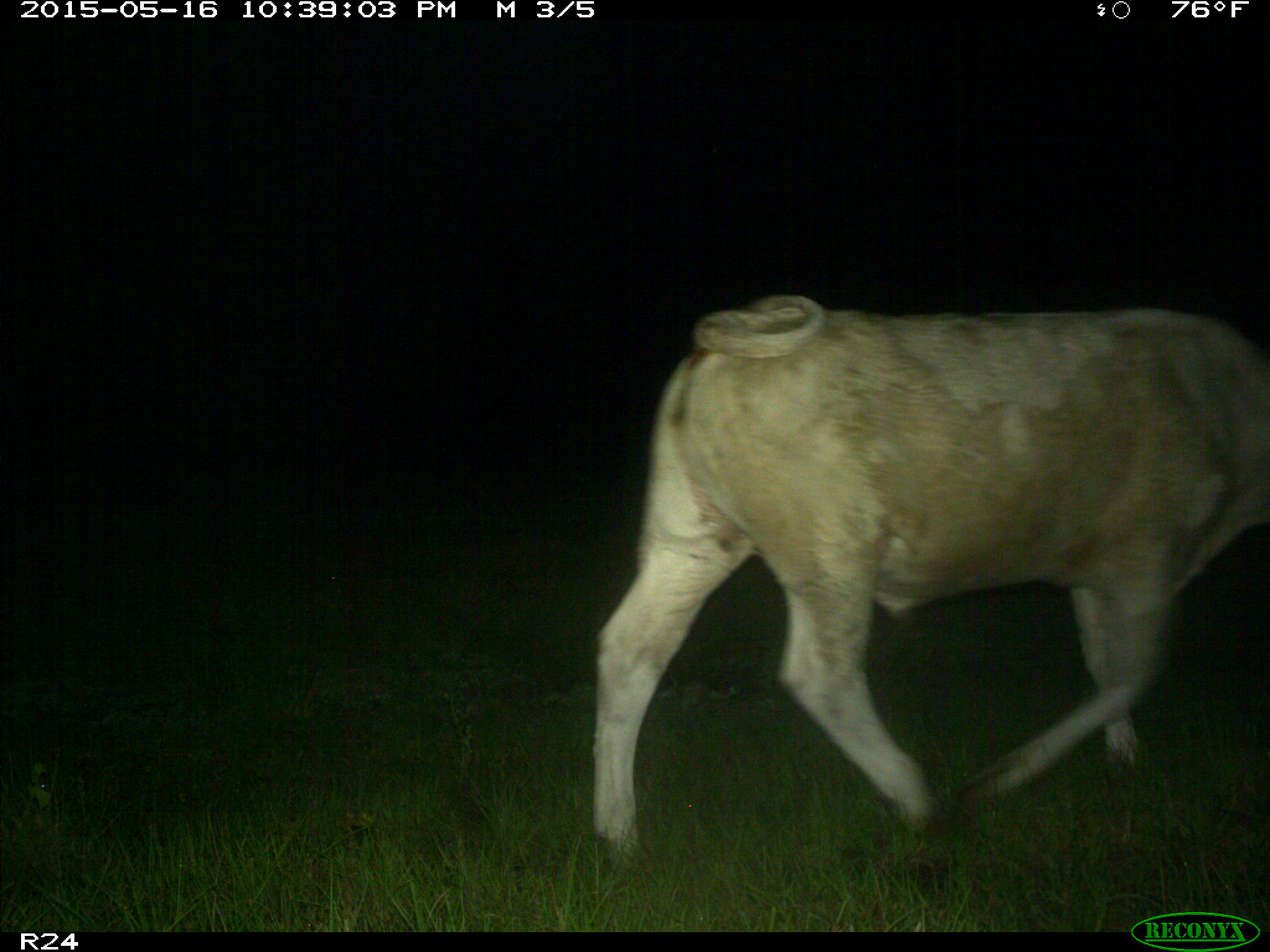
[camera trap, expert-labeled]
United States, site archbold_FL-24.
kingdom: Animalia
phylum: Chordata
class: Mammalia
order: Artiodactyla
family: Bovidae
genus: Bos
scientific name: Bos taurus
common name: domestic cow